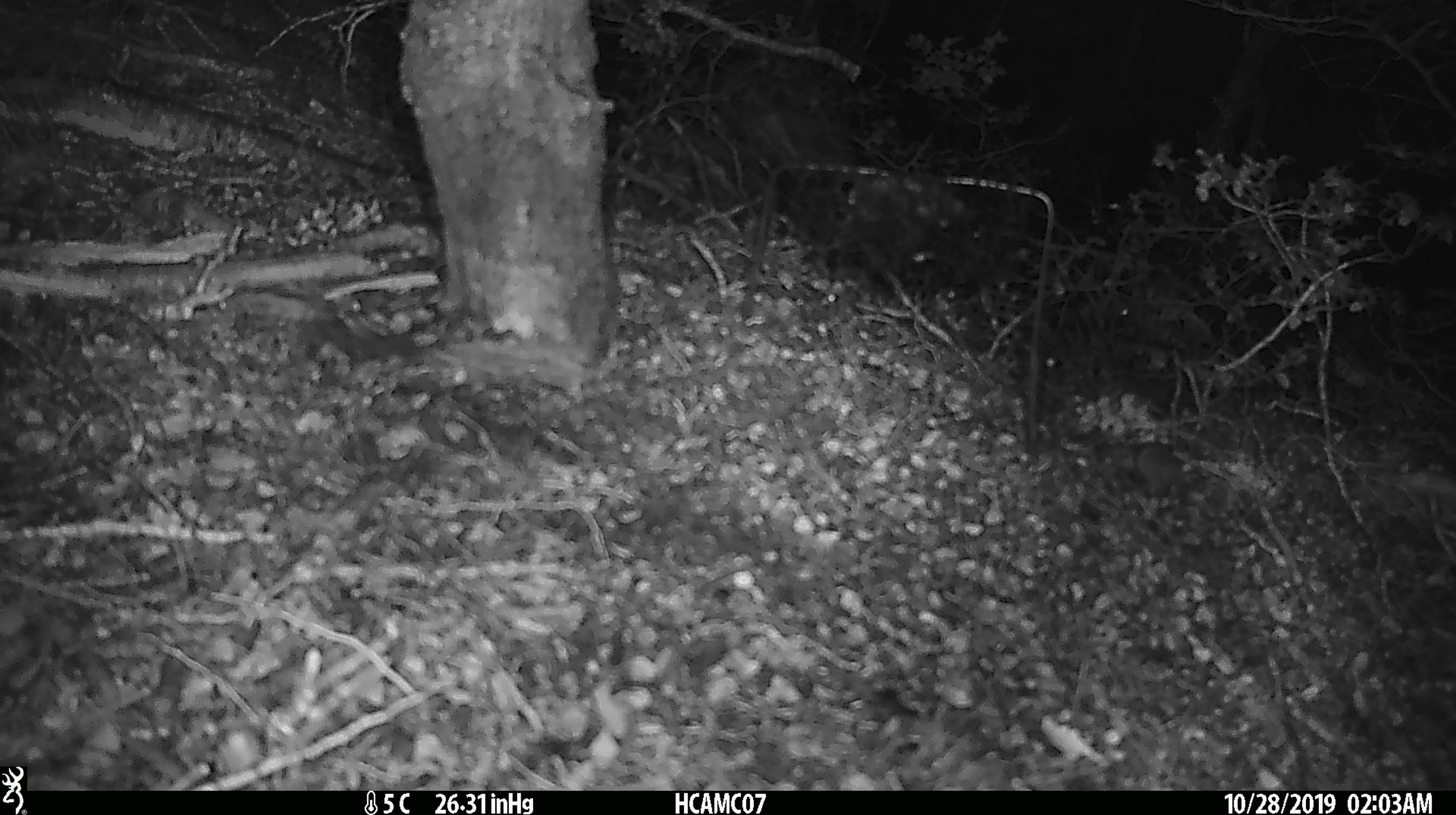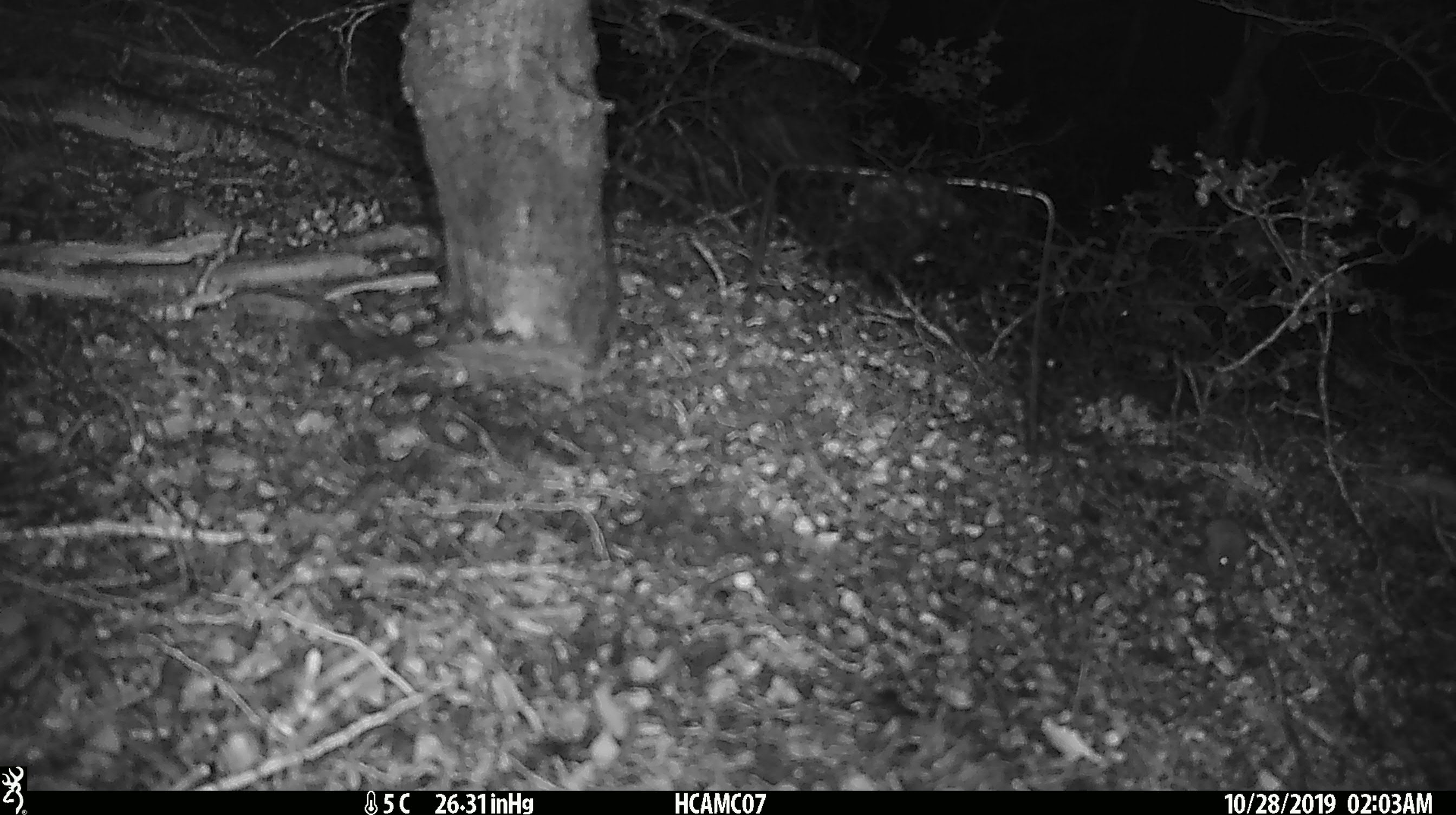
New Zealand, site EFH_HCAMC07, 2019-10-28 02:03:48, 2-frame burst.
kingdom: Animalia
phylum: Chordata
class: Mammalia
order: Rodentia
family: Muridae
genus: Mus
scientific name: Mus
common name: mouse